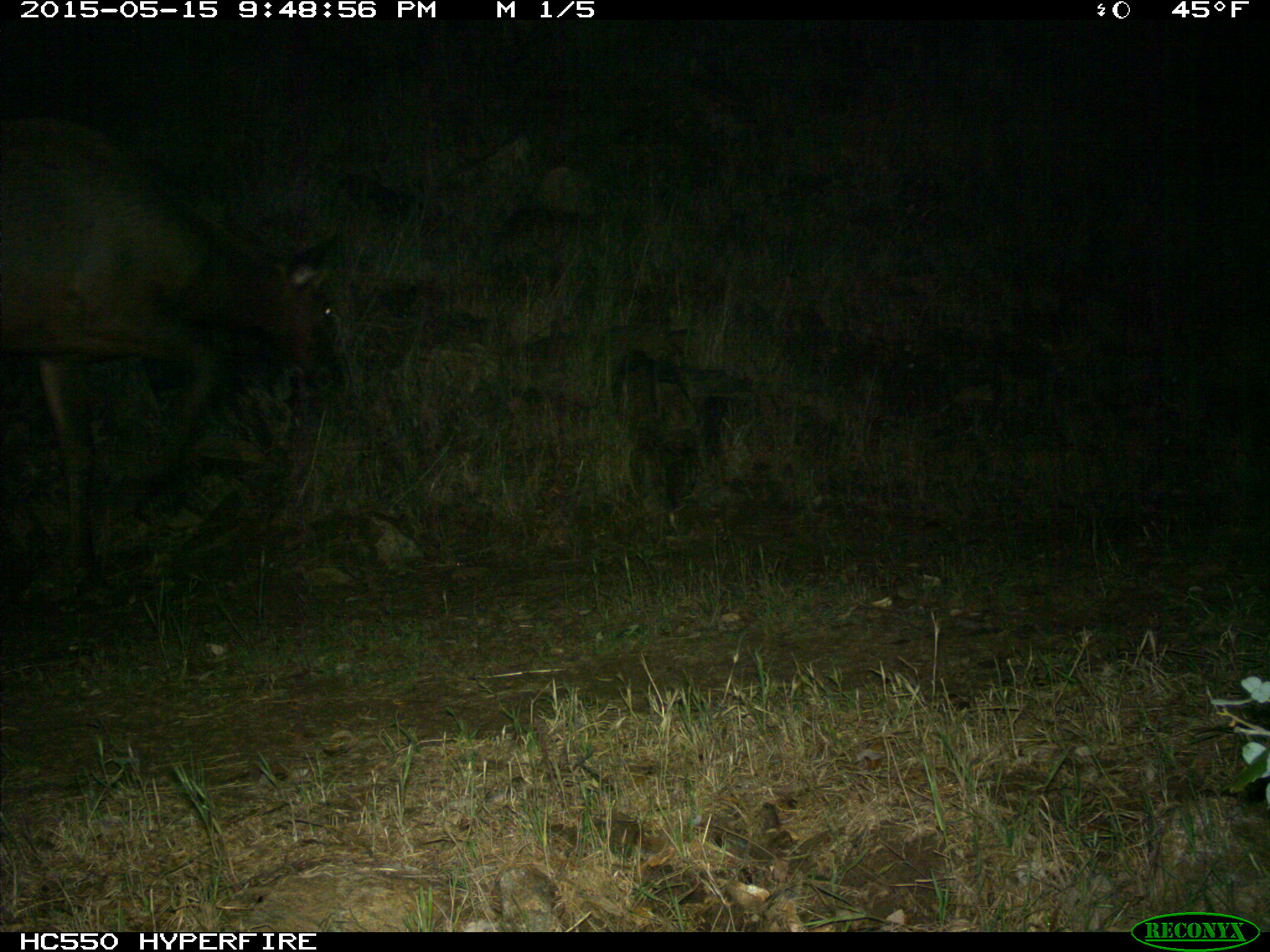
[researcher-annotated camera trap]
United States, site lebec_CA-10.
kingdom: Animalia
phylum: Chordata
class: Mammalia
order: Artiodactyla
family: Cervidae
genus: Cervus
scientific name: Cervus canadensis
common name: elk